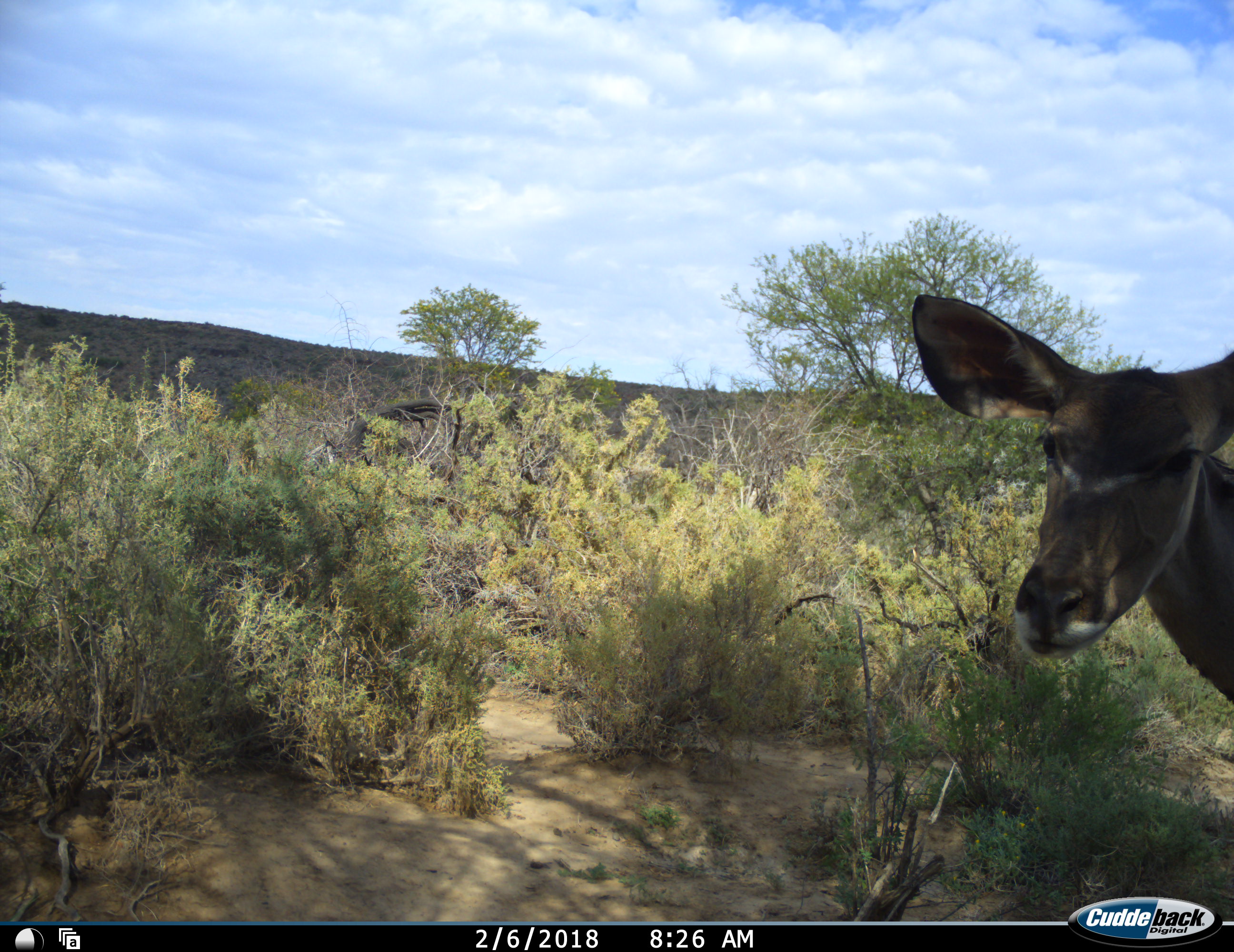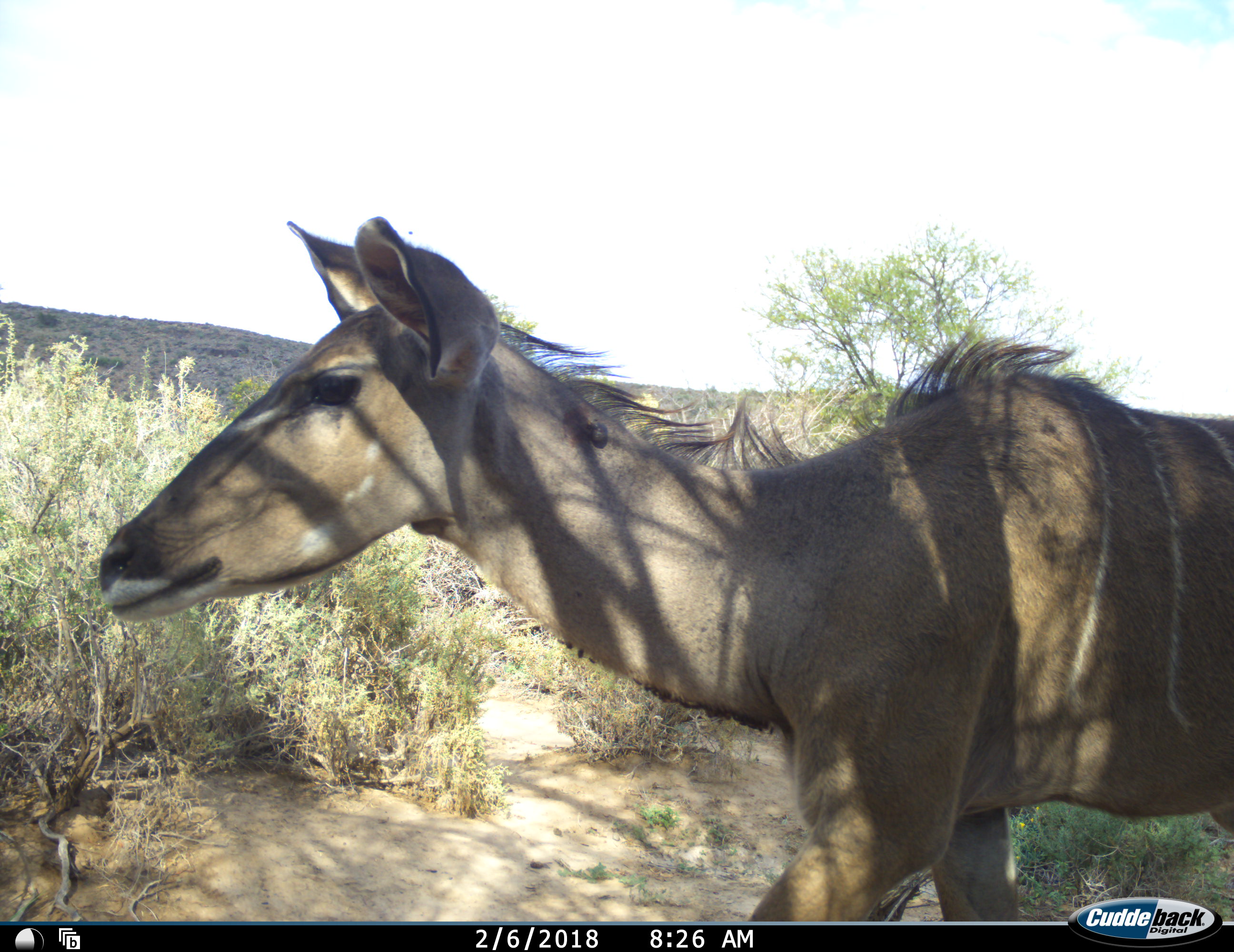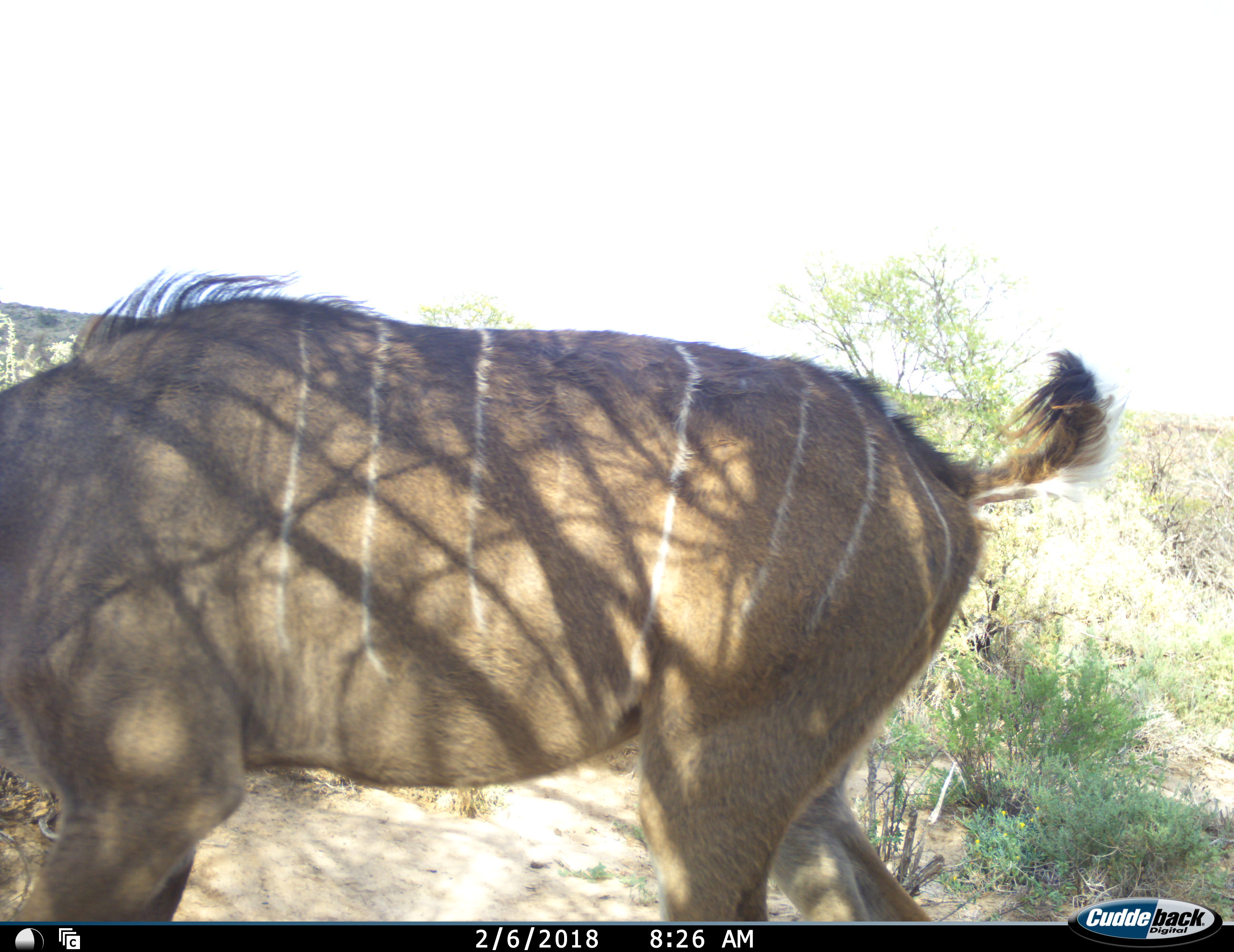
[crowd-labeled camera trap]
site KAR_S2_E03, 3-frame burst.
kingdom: Animalia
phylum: Chordata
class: Mammalia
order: Artiodactyla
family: Bovidae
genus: Tragelaphus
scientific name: Tragelaphus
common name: kudu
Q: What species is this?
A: Kudu (Tragelaphus).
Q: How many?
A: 1.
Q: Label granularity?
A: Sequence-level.